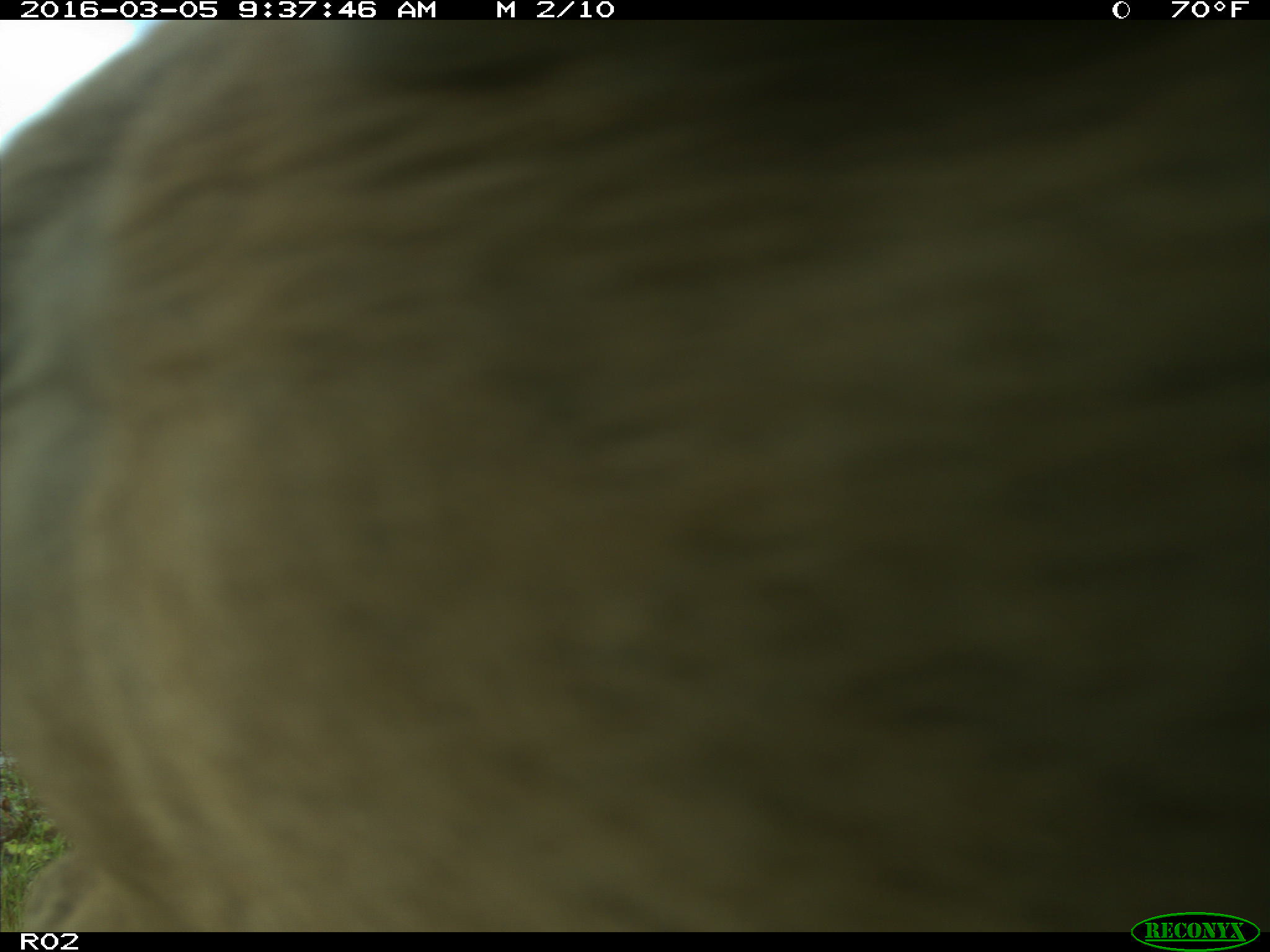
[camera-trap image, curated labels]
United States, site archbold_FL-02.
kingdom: Animalia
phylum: Chordata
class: Mammalia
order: Artiodactyla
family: Bovidae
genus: Bos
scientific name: Bos taurus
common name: domestic cow